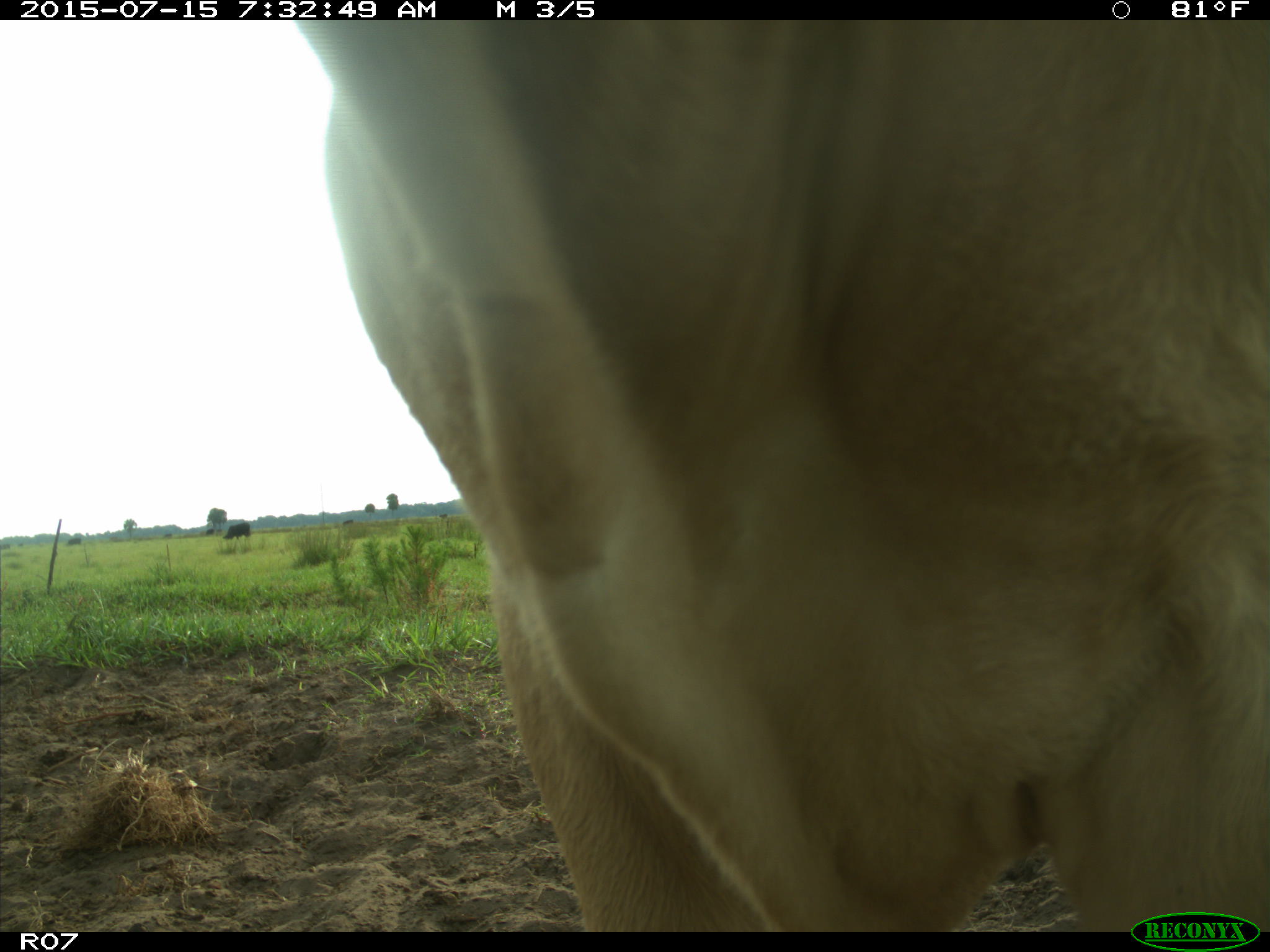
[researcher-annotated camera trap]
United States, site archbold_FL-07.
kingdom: Animalia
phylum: Chordata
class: Mammalia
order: Artiodactyla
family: Bovidae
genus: Bos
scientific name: Bos taurus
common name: domestic cow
Bos taurus (domestic cow).